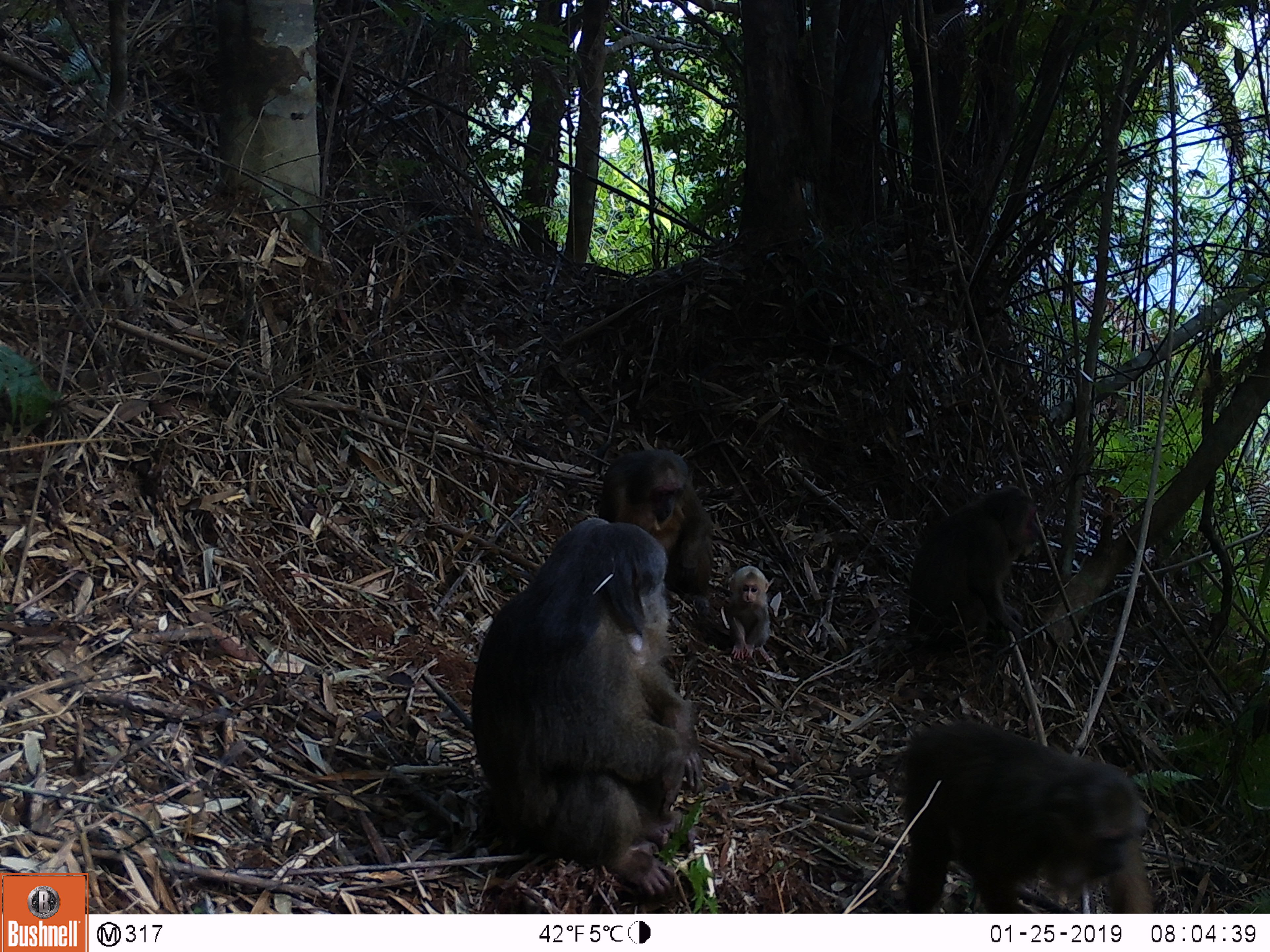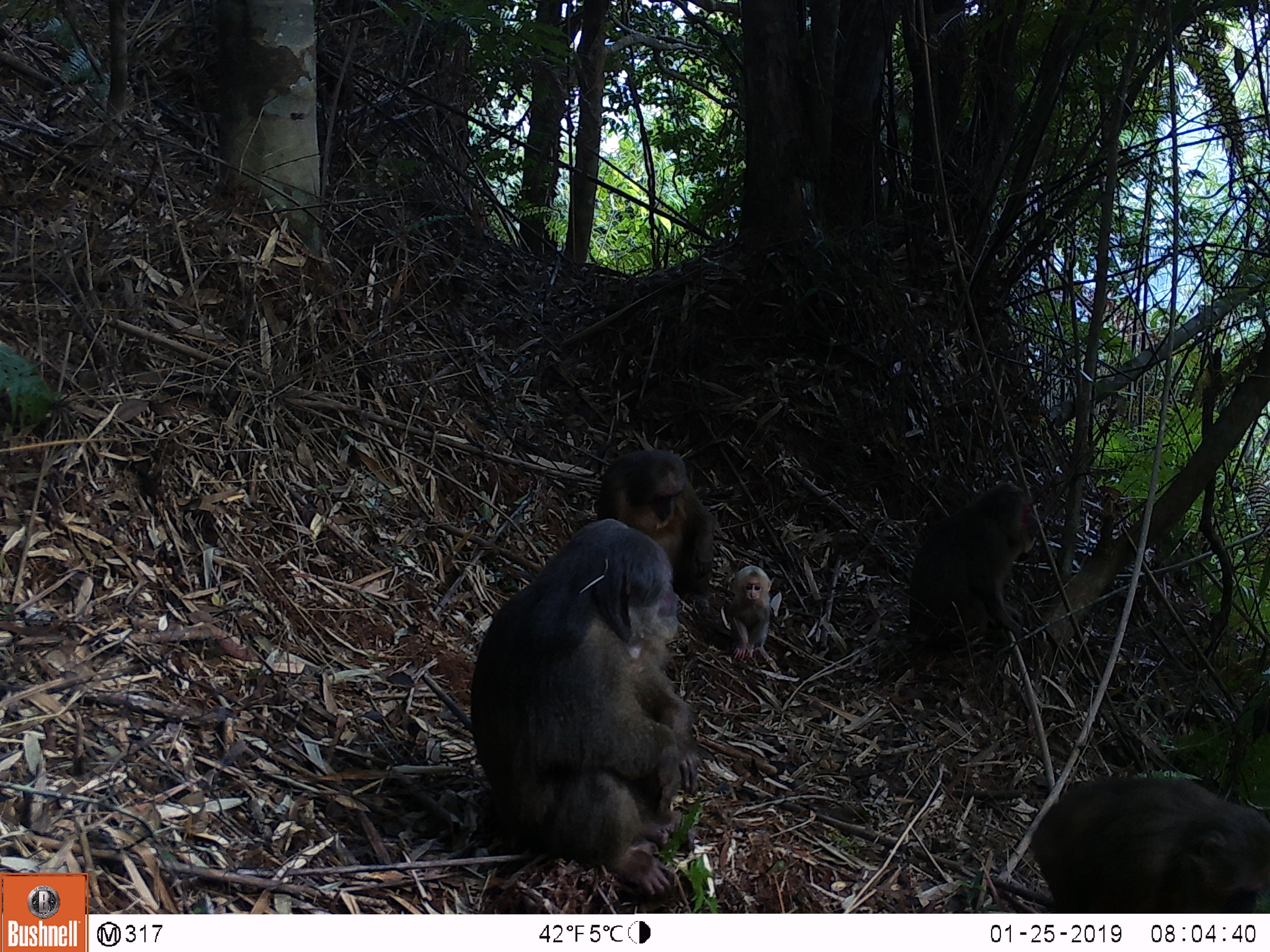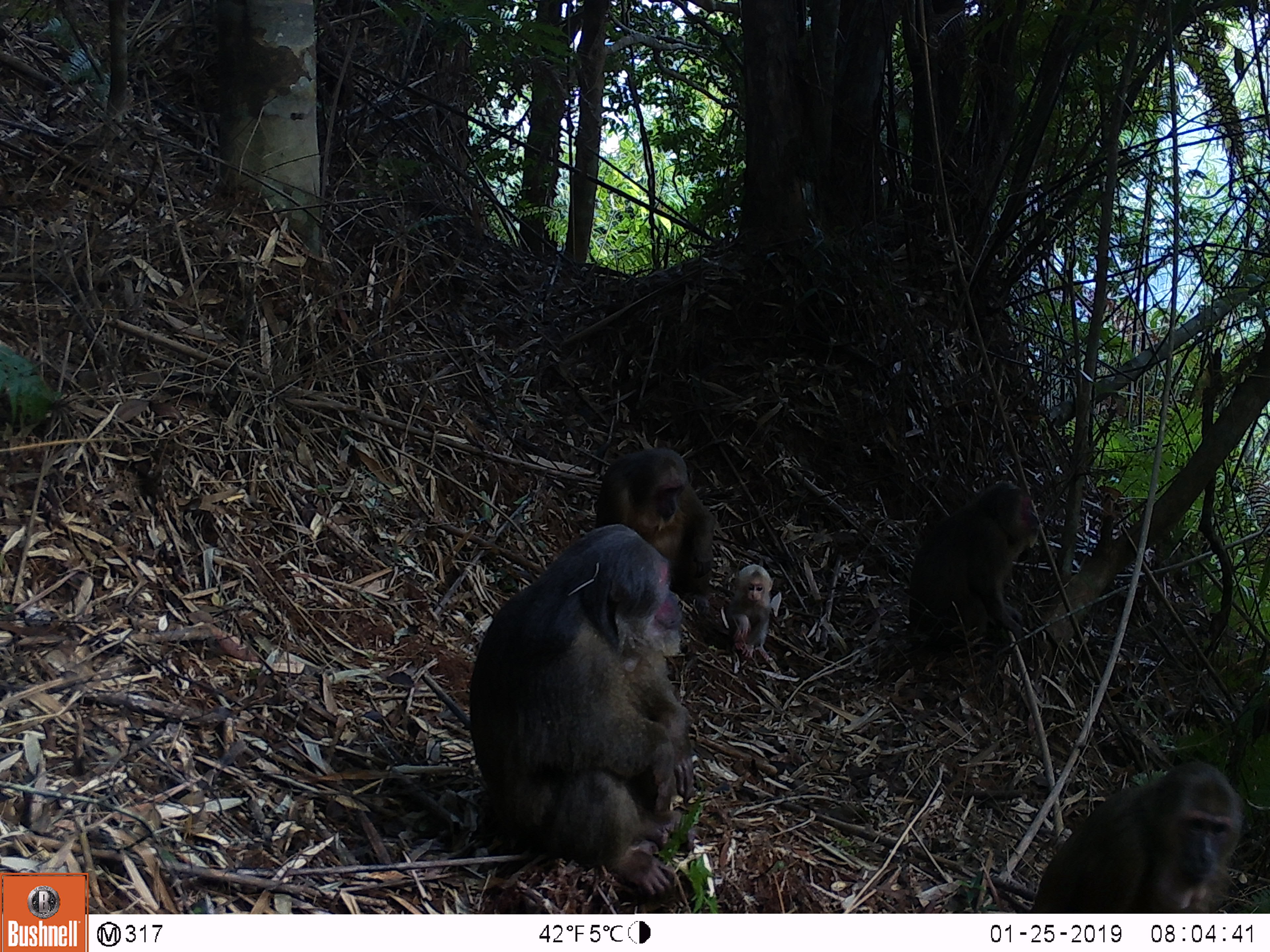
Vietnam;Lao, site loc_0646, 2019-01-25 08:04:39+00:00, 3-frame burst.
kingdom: Animalia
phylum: Chordata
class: Mammalia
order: Primates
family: Cercopithecidae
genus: Macaca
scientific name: Macaca arctoides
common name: stump-tailed macaque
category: stump tailed macaque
Stump tailed macaque (stump-tailed macaque) (Macaca arctoides). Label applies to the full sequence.